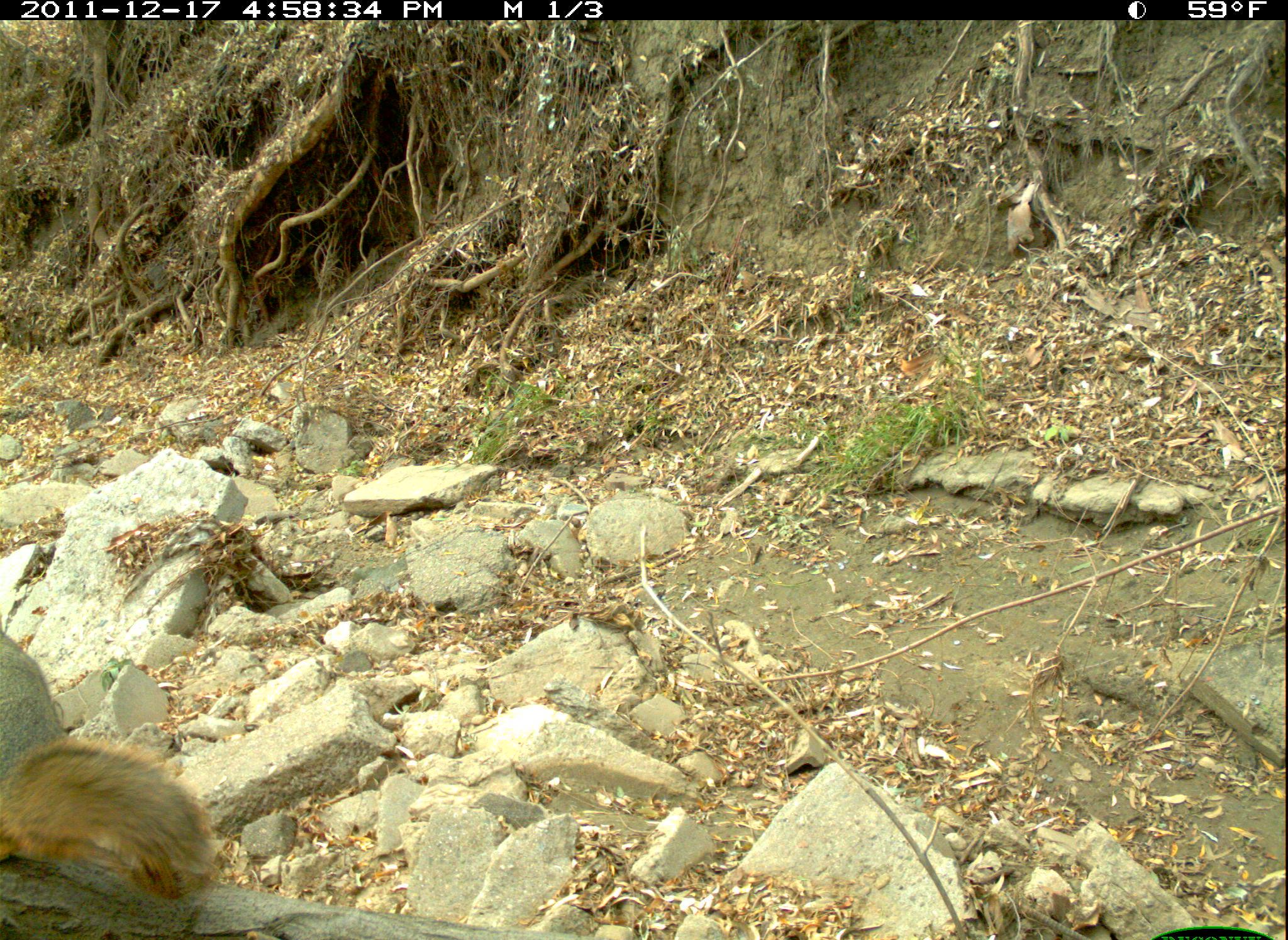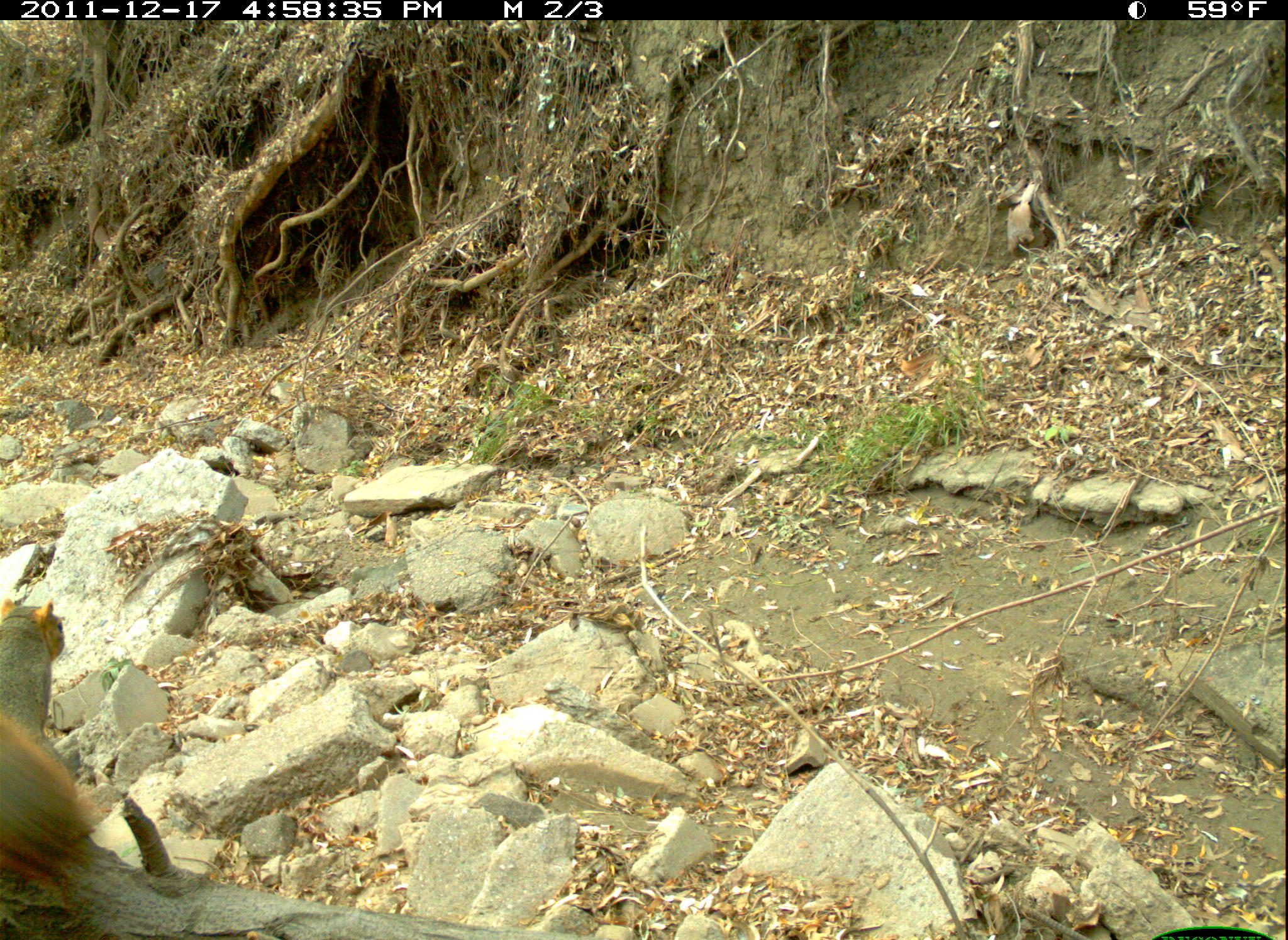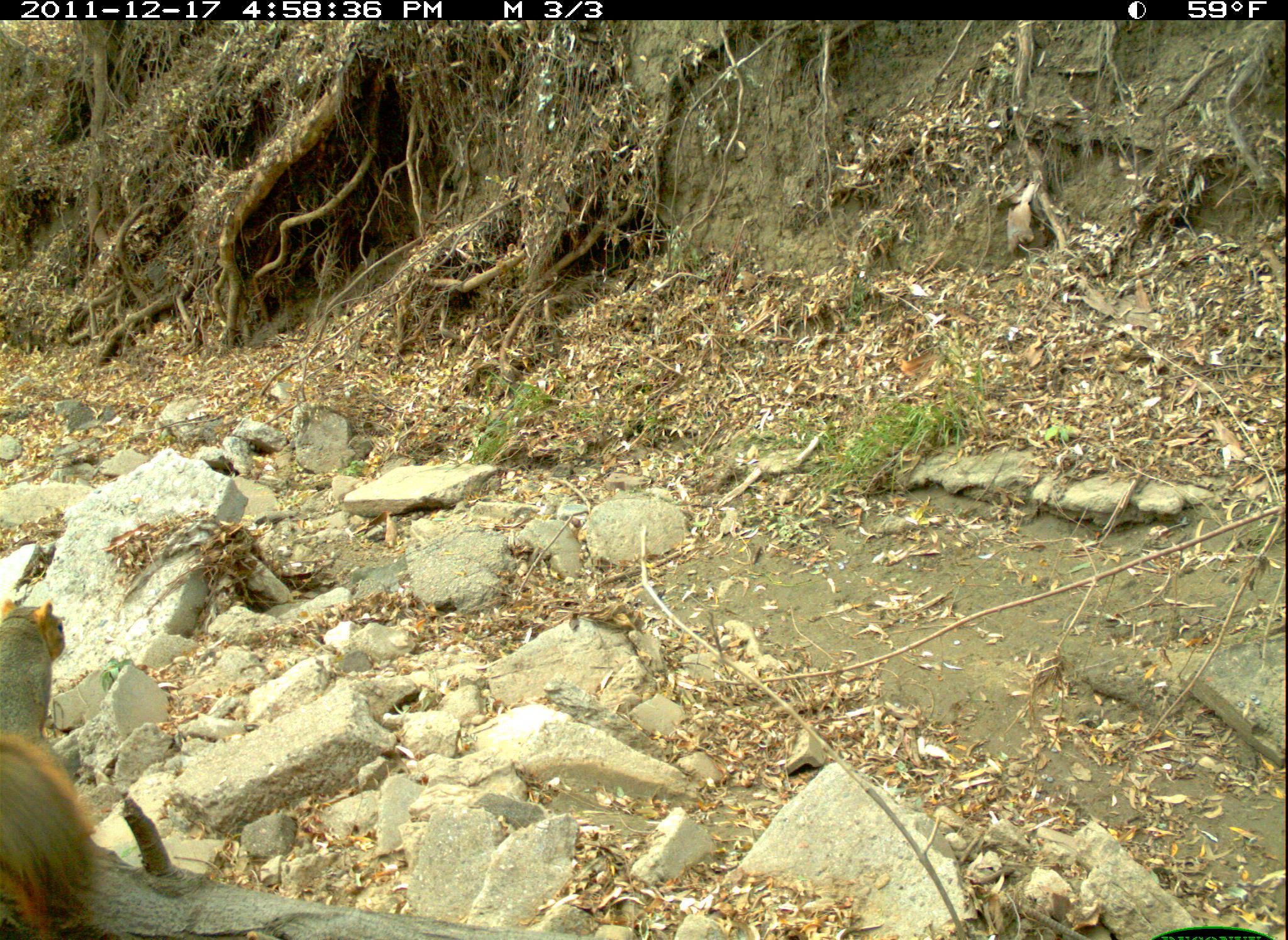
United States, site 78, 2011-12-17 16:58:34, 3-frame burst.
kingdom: Animalia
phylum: Chordata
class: Mammalia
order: Rodentia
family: Sciuridae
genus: Sciurus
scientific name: Sciurus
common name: squirrel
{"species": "squirrel (Sciurus)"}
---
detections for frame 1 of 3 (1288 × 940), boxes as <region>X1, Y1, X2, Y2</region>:
squirrel: <region>5, 623, 238, 902</region>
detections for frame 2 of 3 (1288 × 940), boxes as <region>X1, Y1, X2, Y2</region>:
squirrel: <region>5, 577, 135, 896</region>